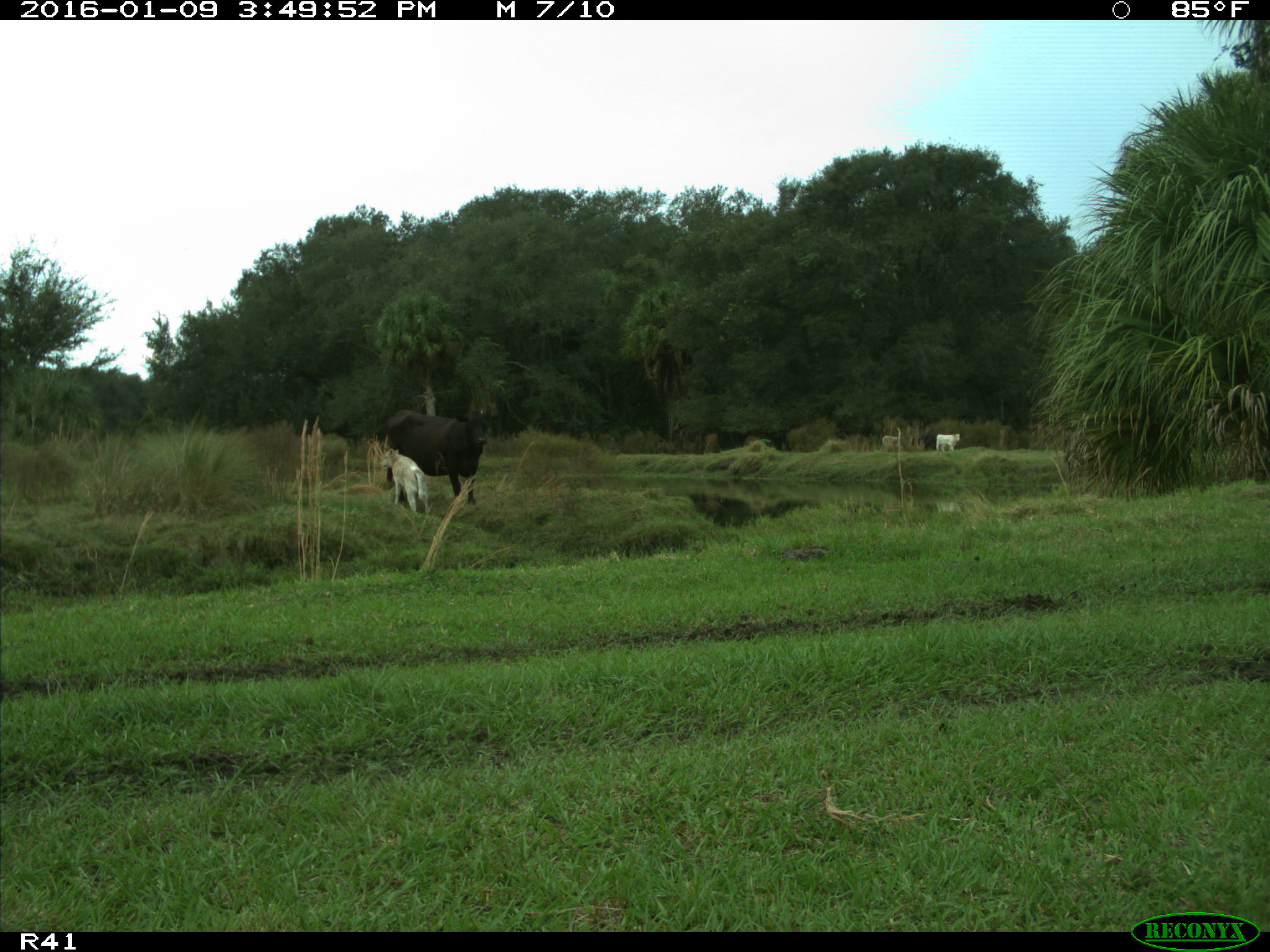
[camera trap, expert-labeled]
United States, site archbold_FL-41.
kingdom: Animalia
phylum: Chordata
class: Mammalia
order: Artiodactyla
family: Bovidae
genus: Bos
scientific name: Bos taurus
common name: domestic cow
Bos taurus (domestic cow).